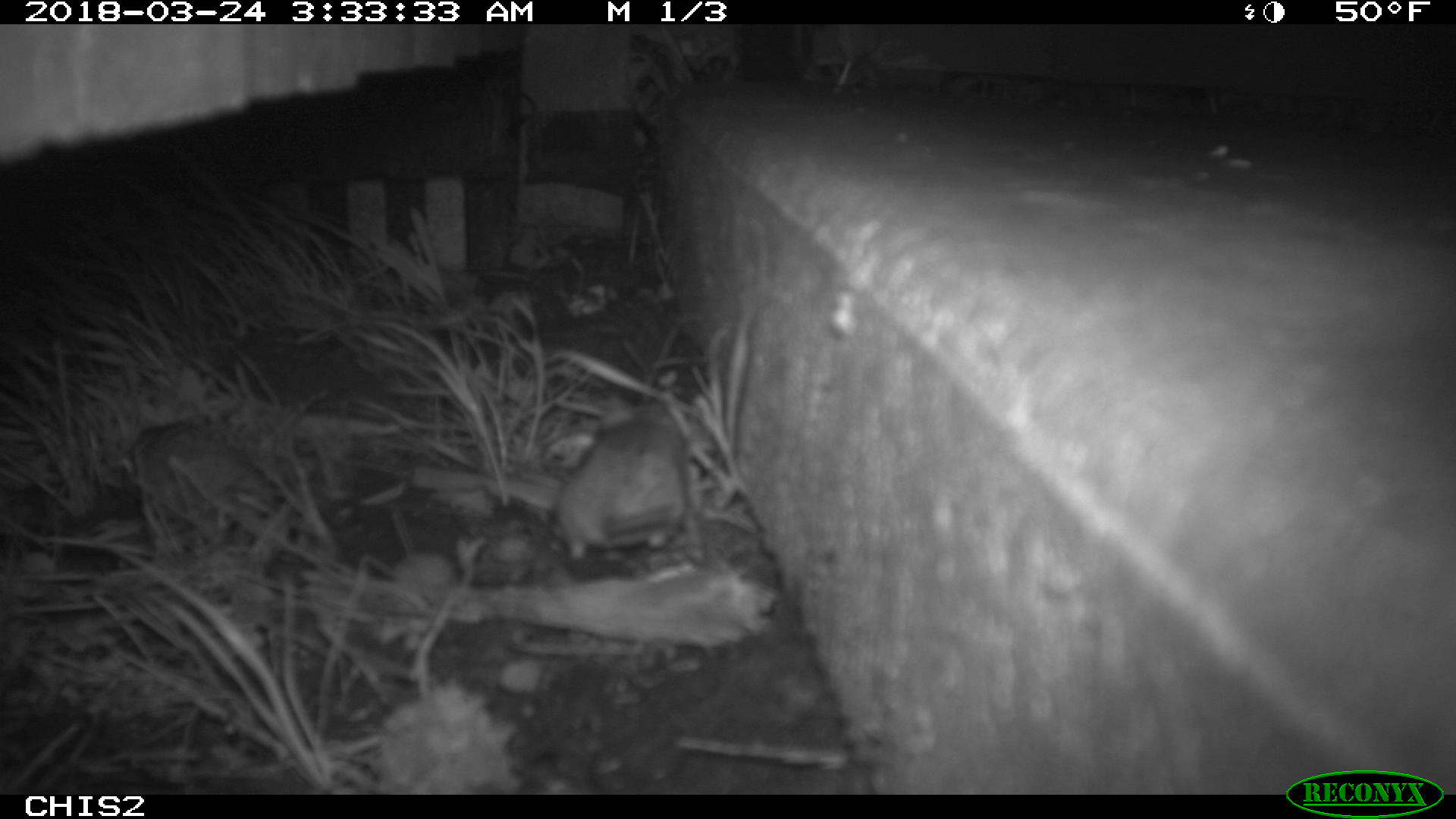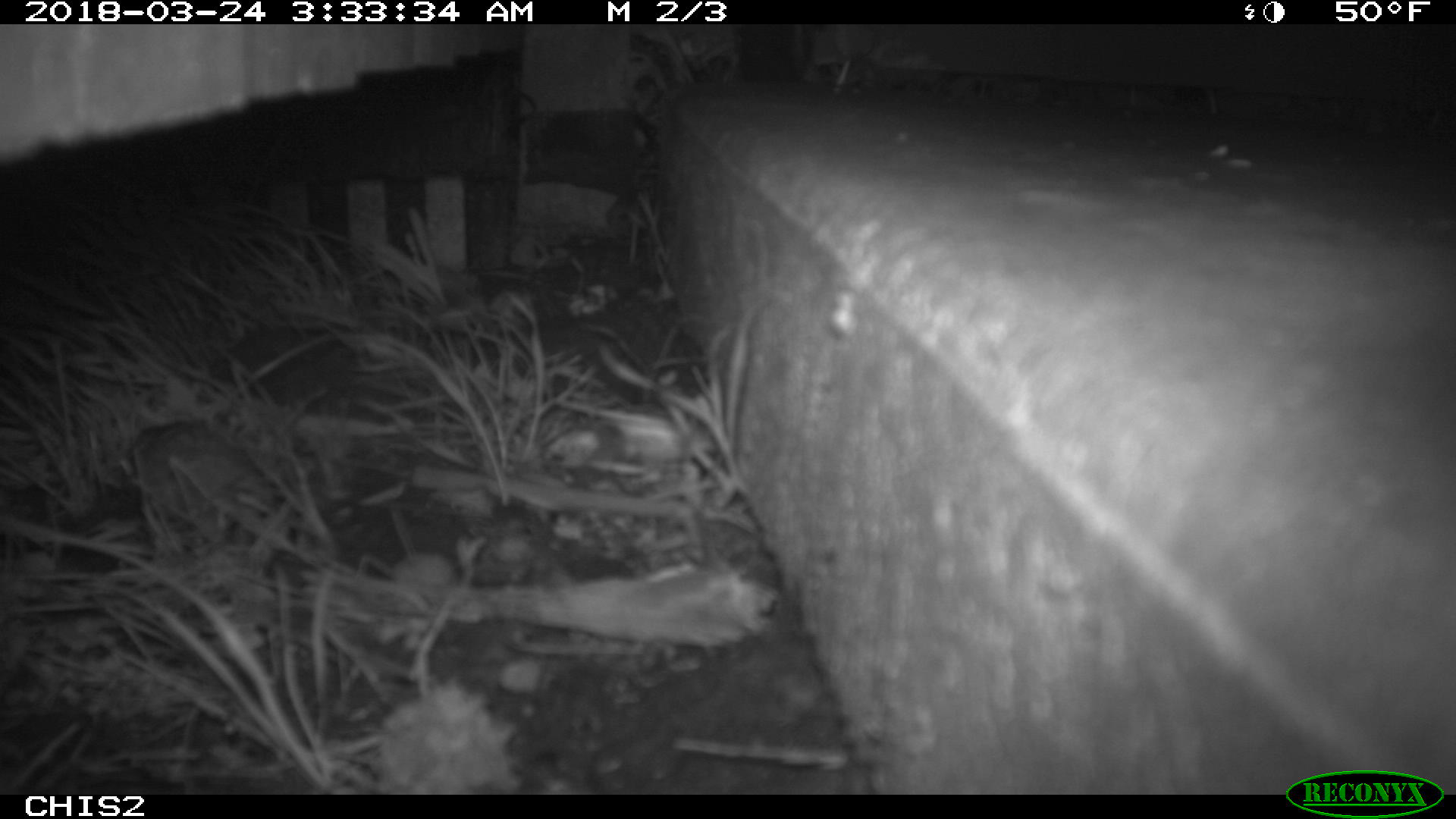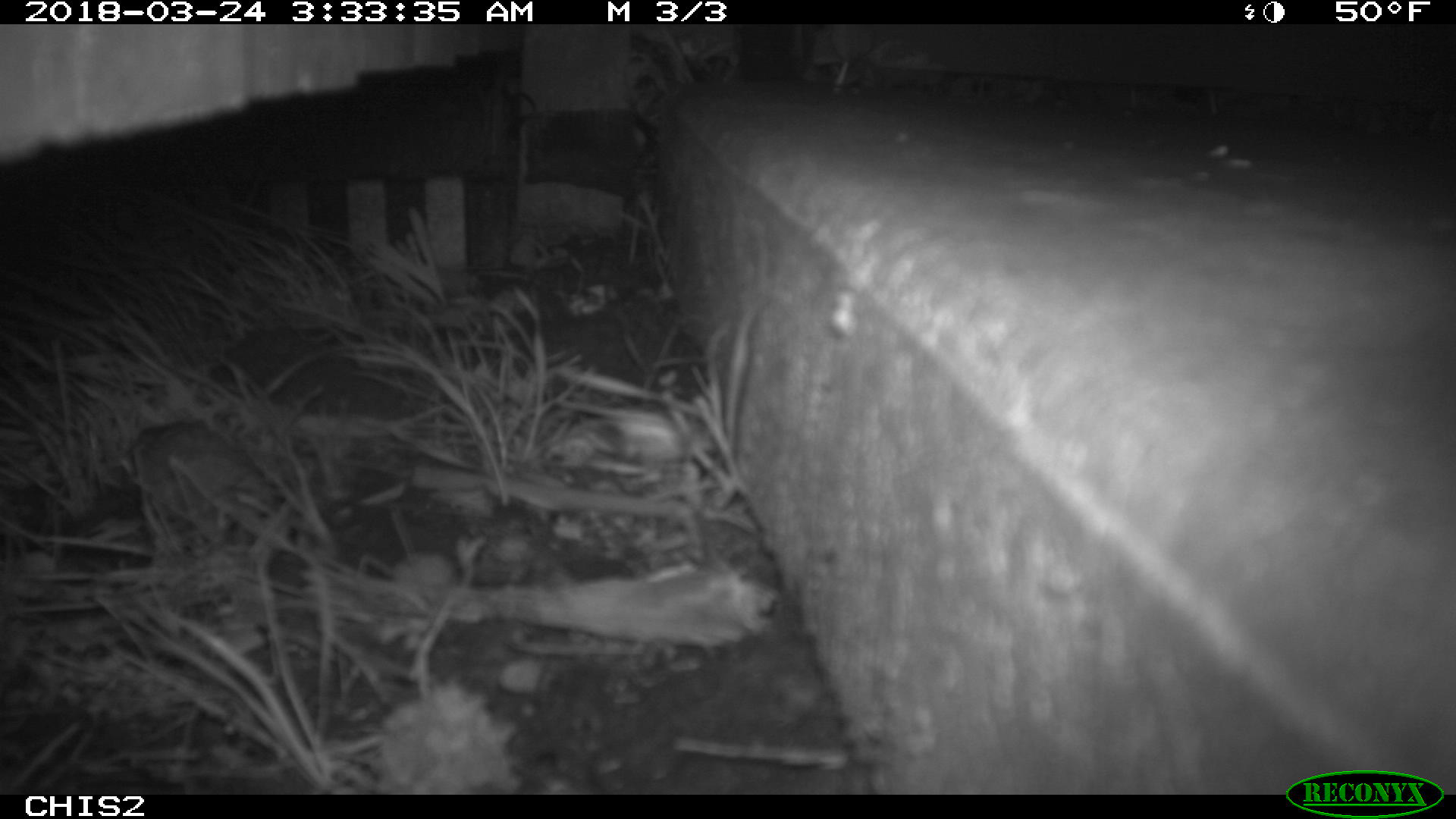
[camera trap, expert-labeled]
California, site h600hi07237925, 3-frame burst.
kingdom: Animalia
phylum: Chordata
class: Mammalia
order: Rodentia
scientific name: Rodentia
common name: rodent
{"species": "rodent (Rodentia)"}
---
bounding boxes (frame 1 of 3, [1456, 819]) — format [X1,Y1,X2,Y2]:
rodent: [551,391,693,570]